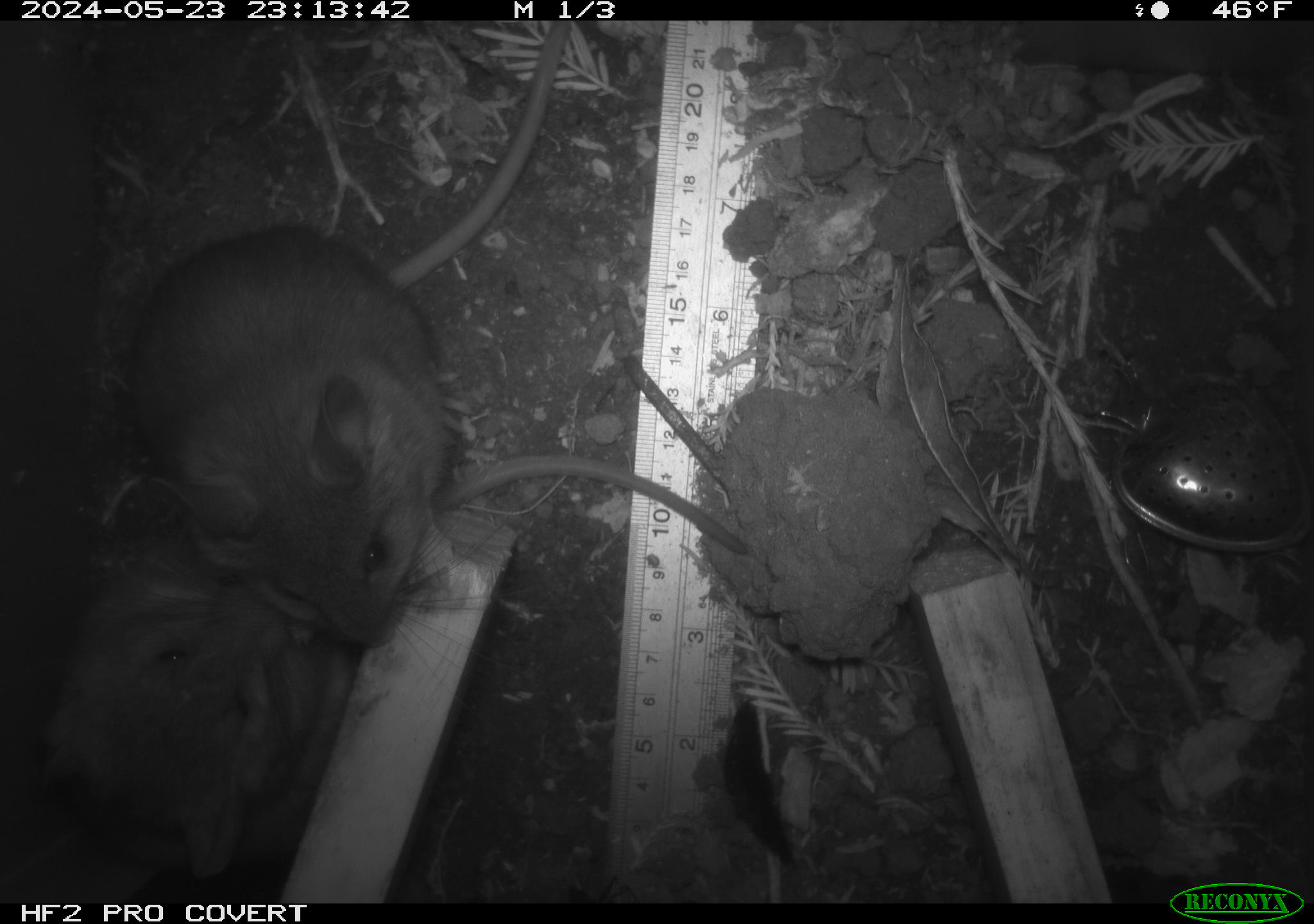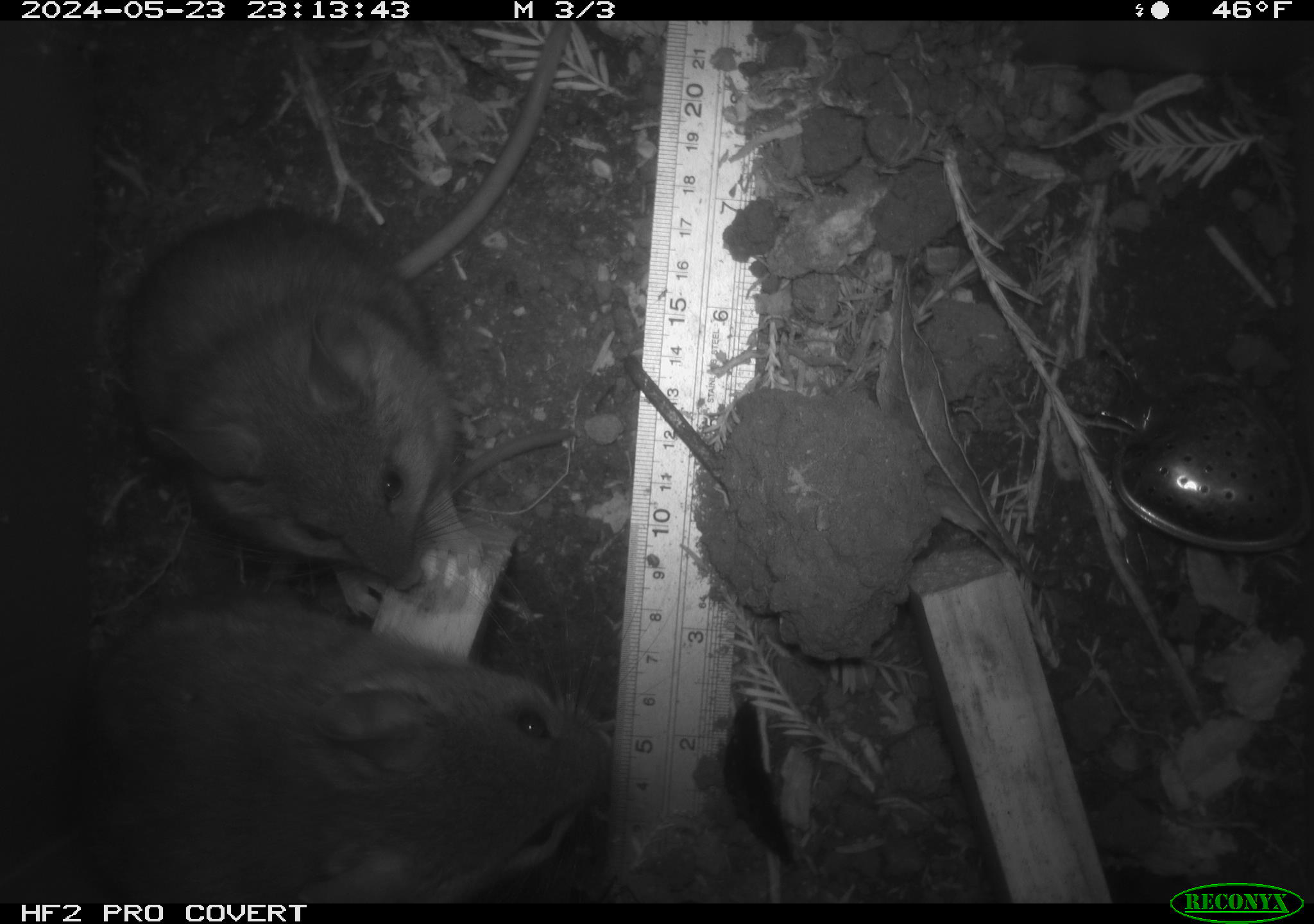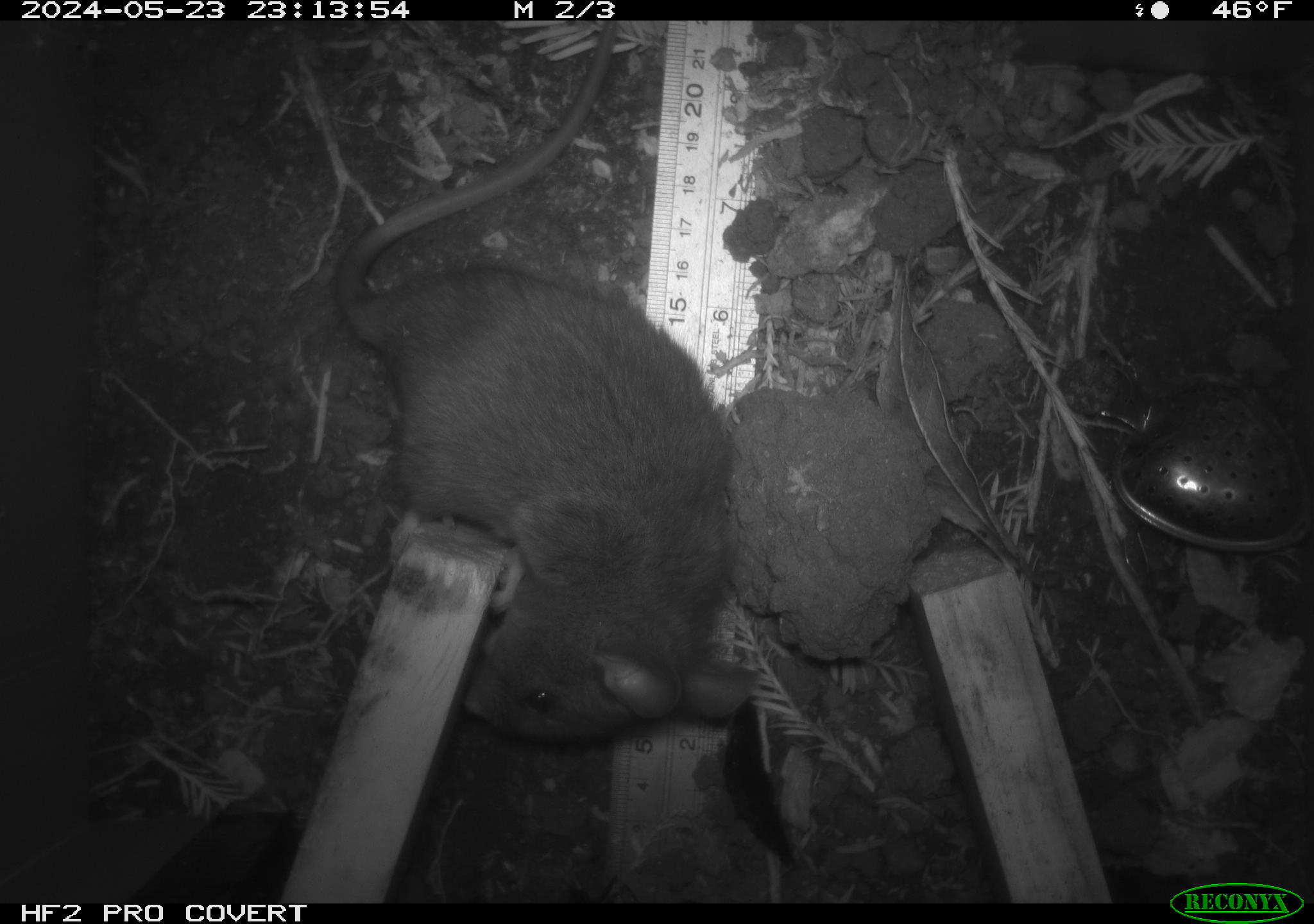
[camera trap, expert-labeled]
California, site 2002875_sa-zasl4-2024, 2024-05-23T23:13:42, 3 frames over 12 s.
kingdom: Animalia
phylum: Chordata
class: Mammalia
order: Rodentia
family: Cricetidae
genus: Neotoma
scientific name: Neotoma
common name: pack rat or woodrat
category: neotoma species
Neotoma species (pack rat or woodrat) (Neotoma).